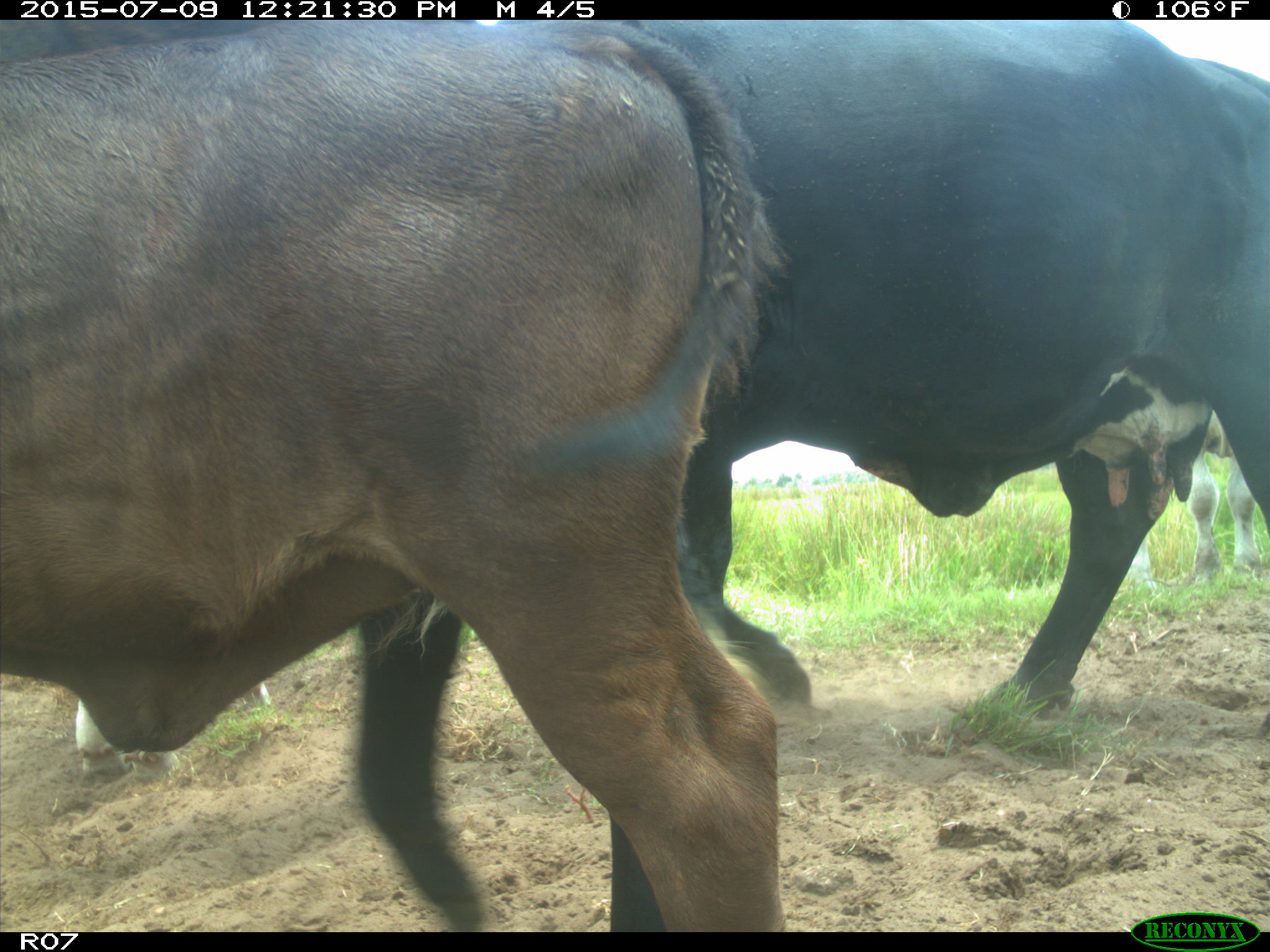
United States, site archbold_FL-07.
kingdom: Animalia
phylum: Chordata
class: Mammalia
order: Artiodactyla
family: Bovidae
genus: Bos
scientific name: Bos taurus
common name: domestic cow